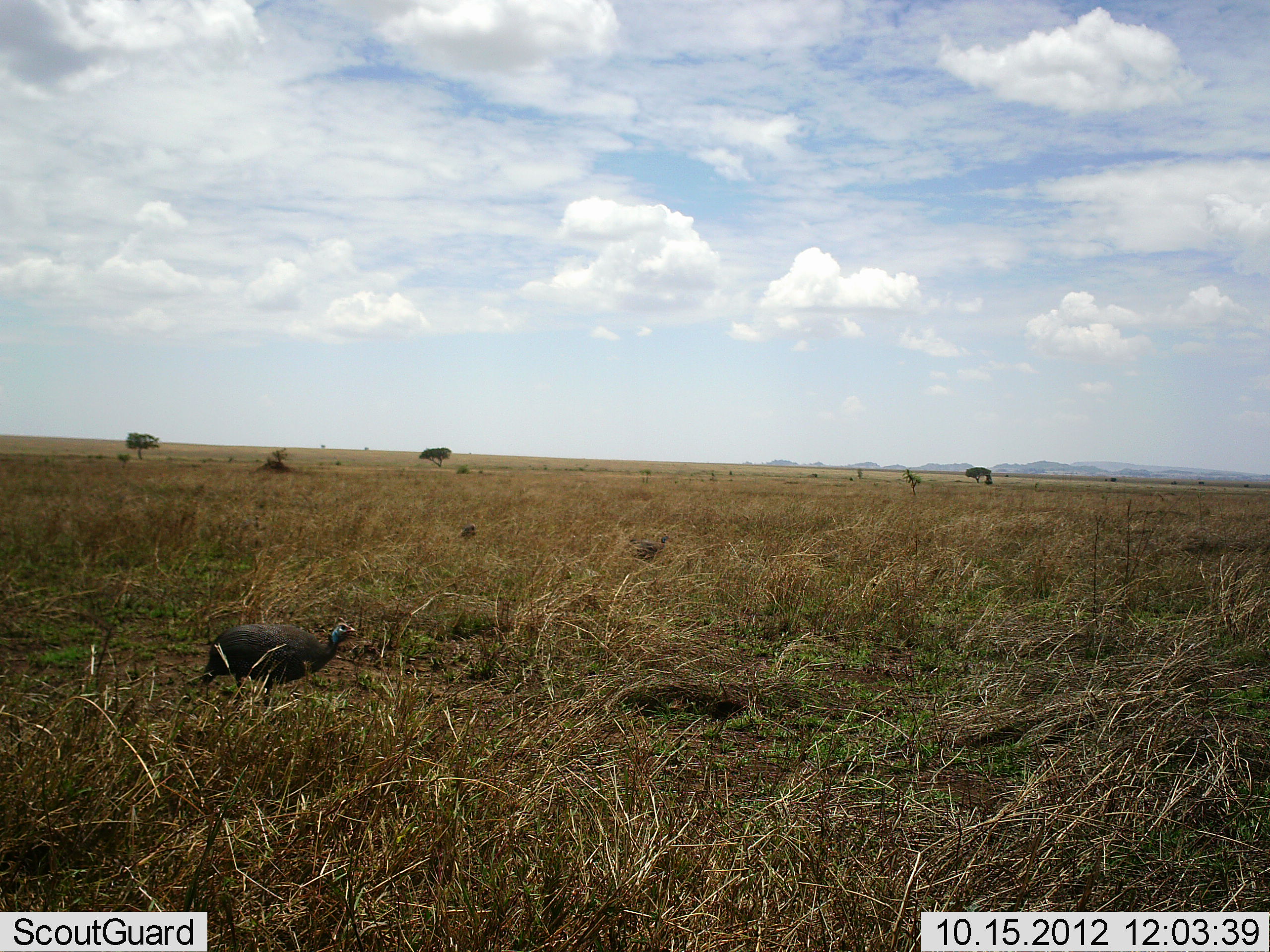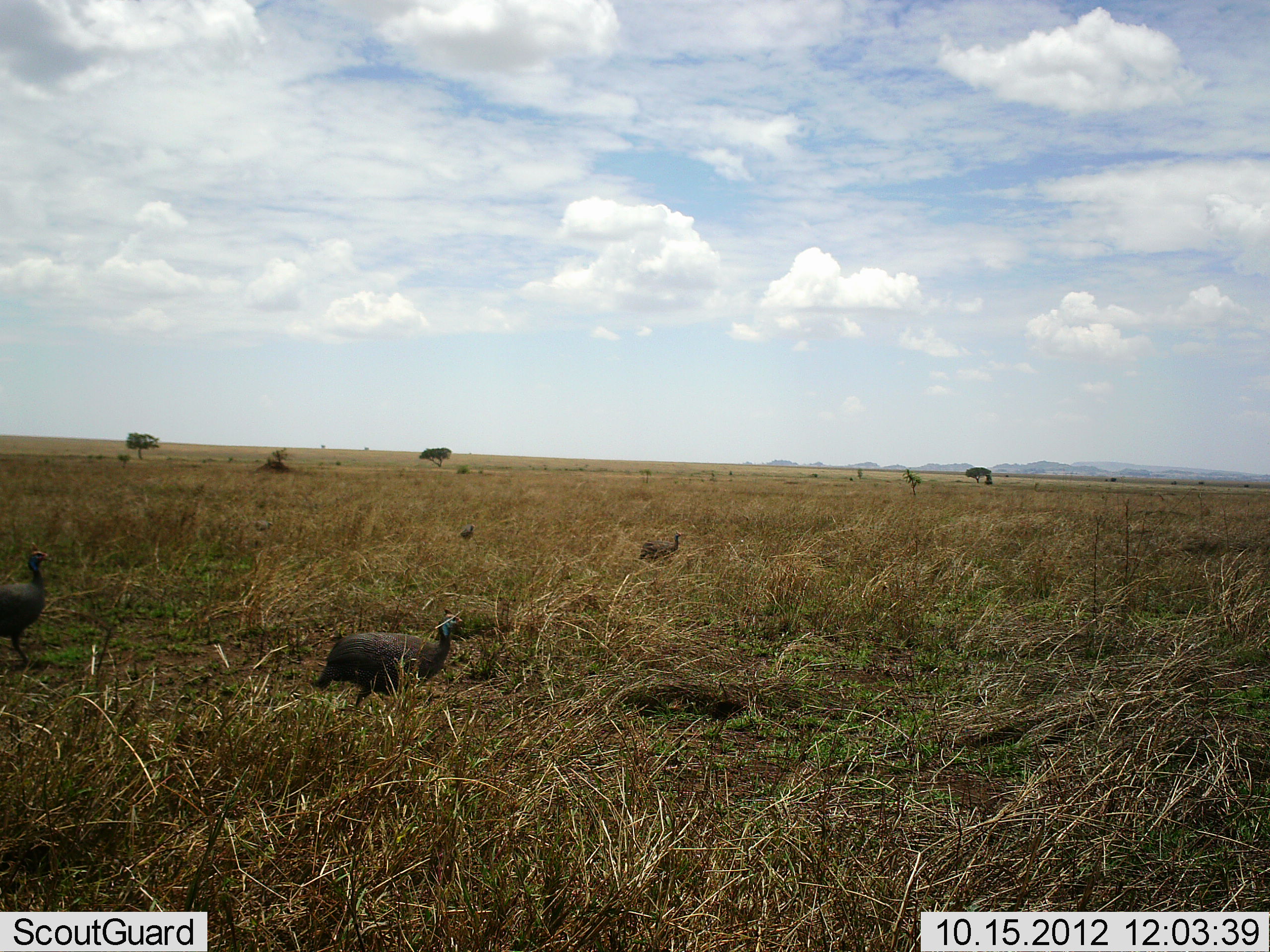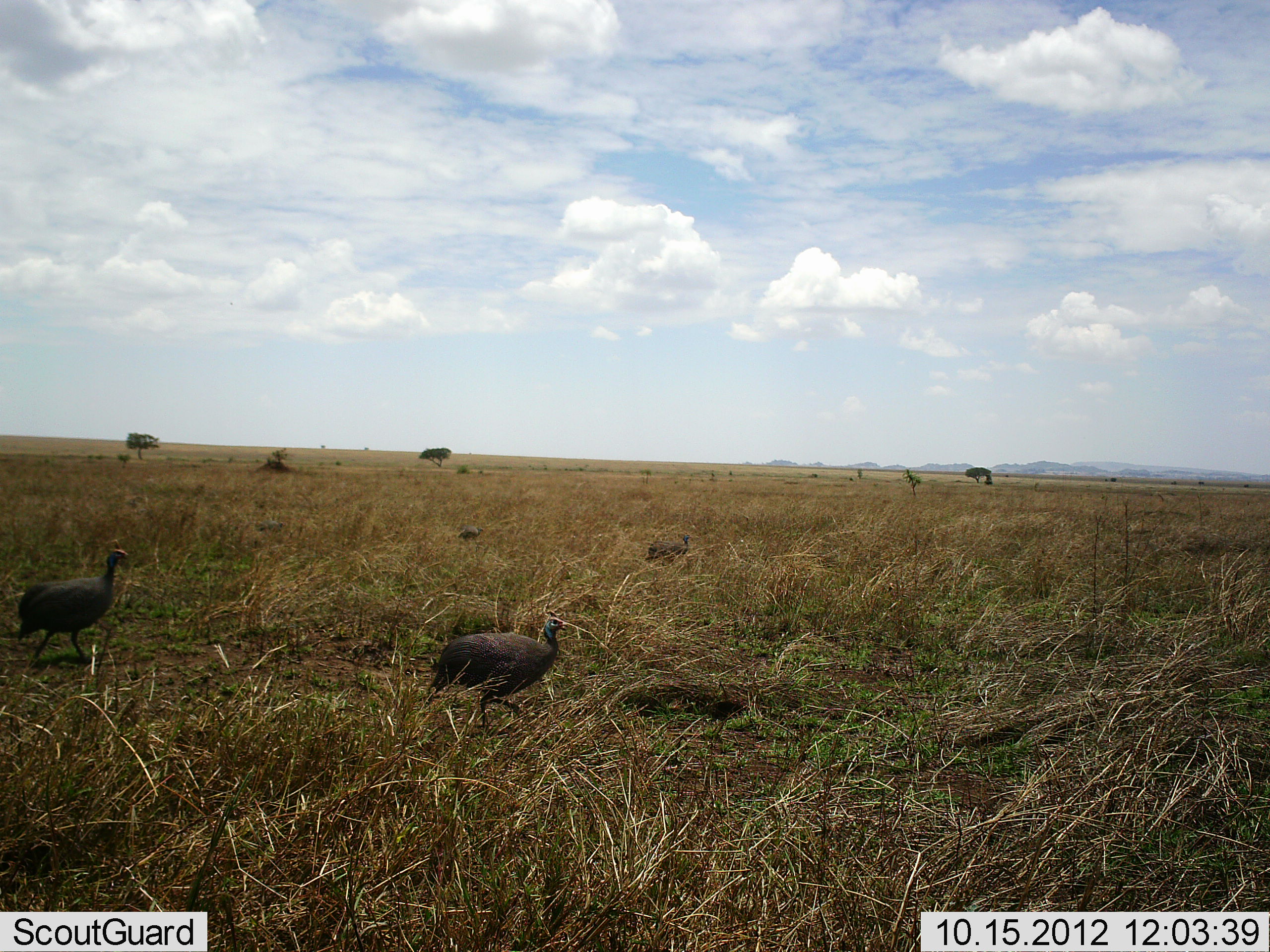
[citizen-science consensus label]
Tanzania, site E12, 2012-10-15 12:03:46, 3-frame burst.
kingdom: Animalia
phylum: Chordata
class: Aves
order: Galliformes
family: Numididae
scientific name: Numididae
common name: guinea fowl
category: guineafowl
Guineafowl (guinea fowl) (Numididae), count 4. Behavior (volunteer vote fractions): standing 20%, resting 0%, moving 100%, interacting 0%. Young present (vote fraction): 0%. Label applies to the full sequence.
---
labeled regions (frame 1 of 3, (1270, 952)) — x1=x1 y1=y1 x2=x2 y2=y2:
animal: x1=198 y1=617 x2=358 y2=709; x1=630 y1=535 x2=672 y2=563; x1=457 y1=523 x2=478 y2=539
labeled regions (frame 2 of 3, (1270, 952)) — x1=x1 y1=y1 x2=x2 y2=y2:
animal: x1=312 y1=606 x2=466 y2=709; x1=0 y1=542 x2=53 y2=664; x1=638 y1=530 x2=684 y2=564; x1=253 y1=520 x2=275 y2=534; x1=458 y1=524 x2=477 y2=540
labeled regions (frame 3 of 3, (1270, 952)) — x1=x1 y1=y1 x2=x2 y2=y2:
animal: x1=426 y1=610 x2=571 y2=726; x1=15 y1=538 x2=130 y2=665; x1=644 y1=532 x2=693 y2=566; x1=257 y1=519 x2=286 y2=536; x1=457 y1=526 x2=485 y2=542